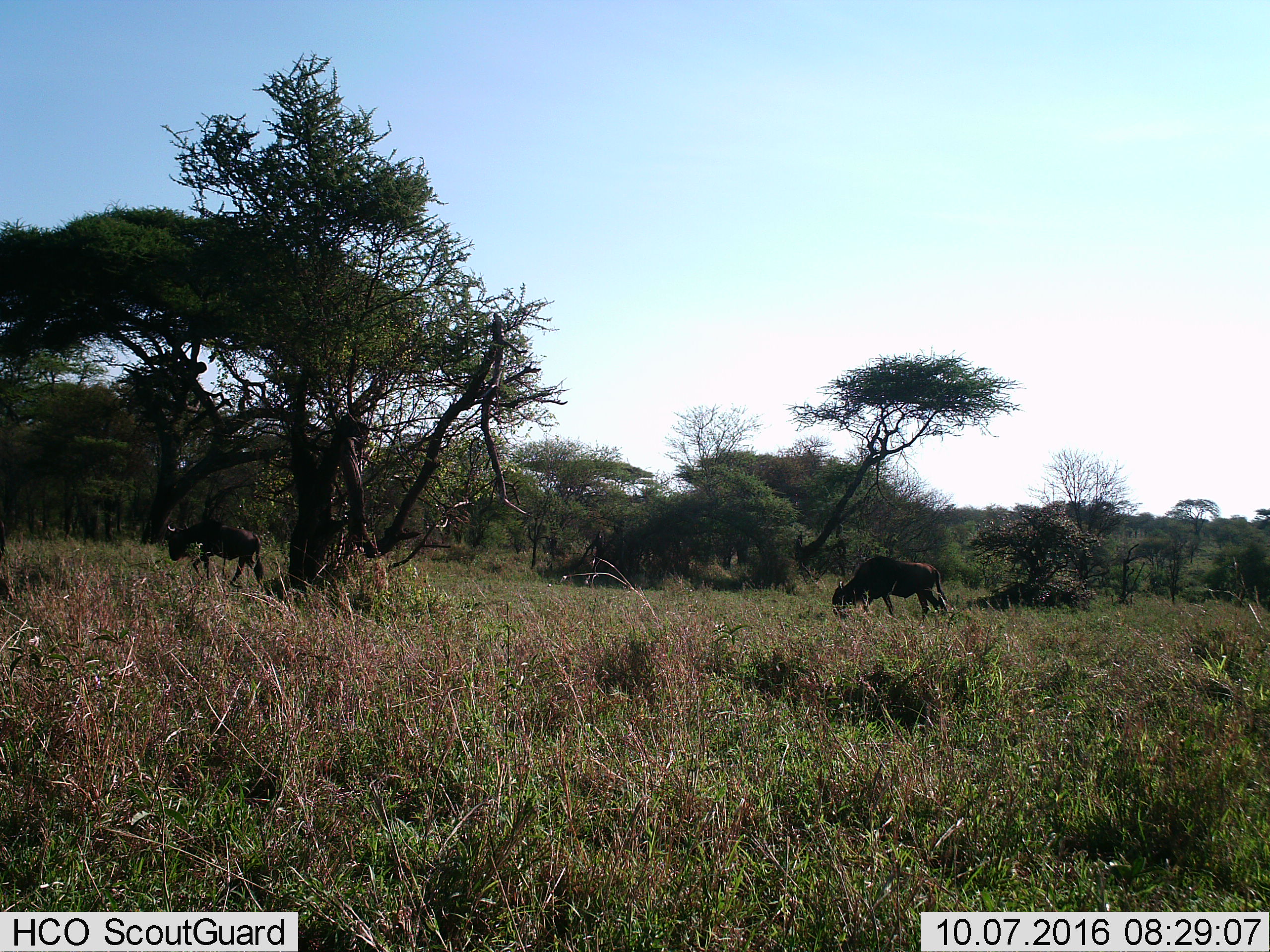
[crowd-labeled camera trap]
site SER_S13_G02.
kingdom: Animalia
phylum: Chordata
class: Mammalia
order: Artiodactyla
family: Bovidae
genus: Connochaetes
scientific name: Connochaetes taurinus taurinus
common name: blue wildebeest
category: wildebeestblue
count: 2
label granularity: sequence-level